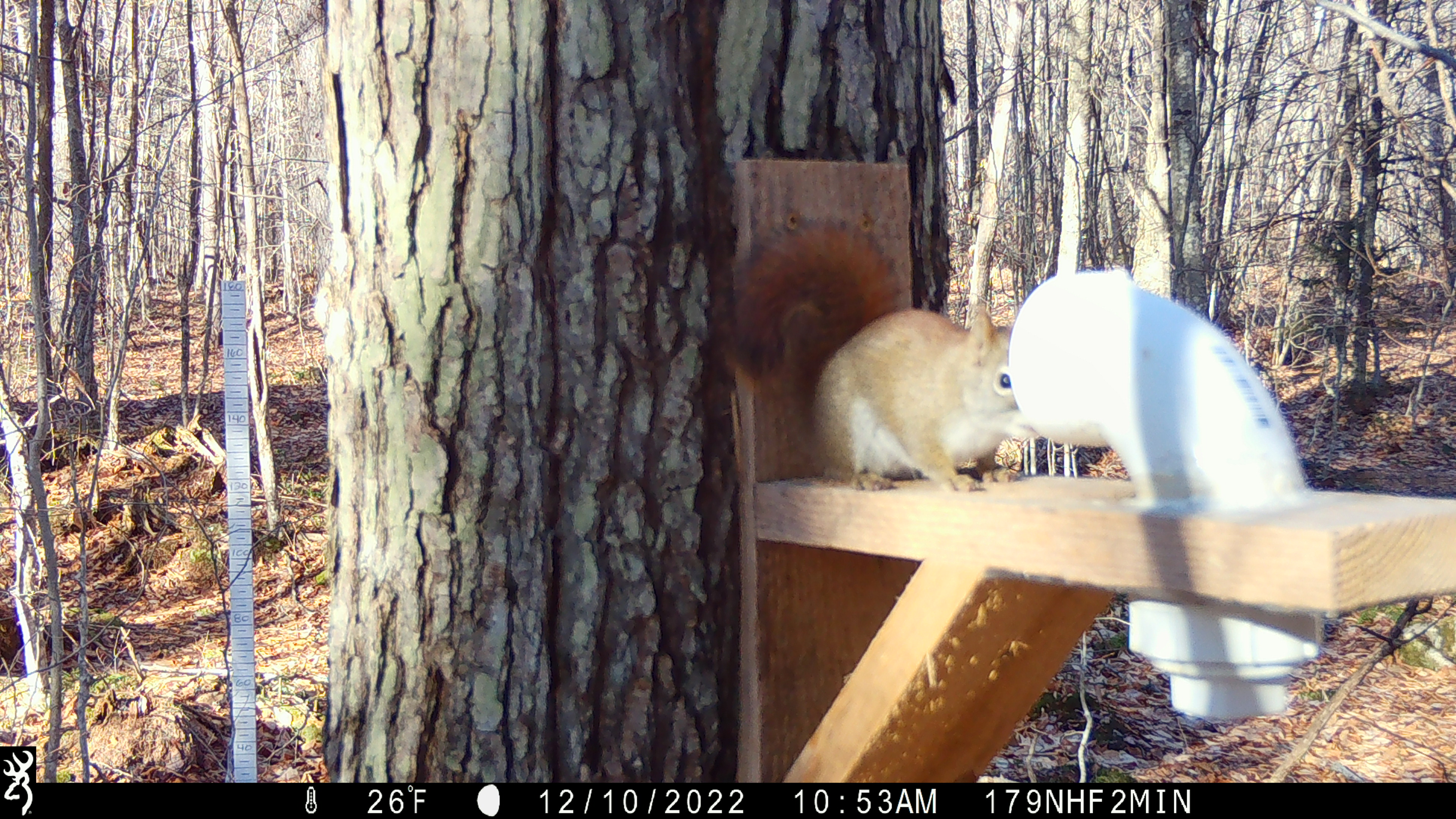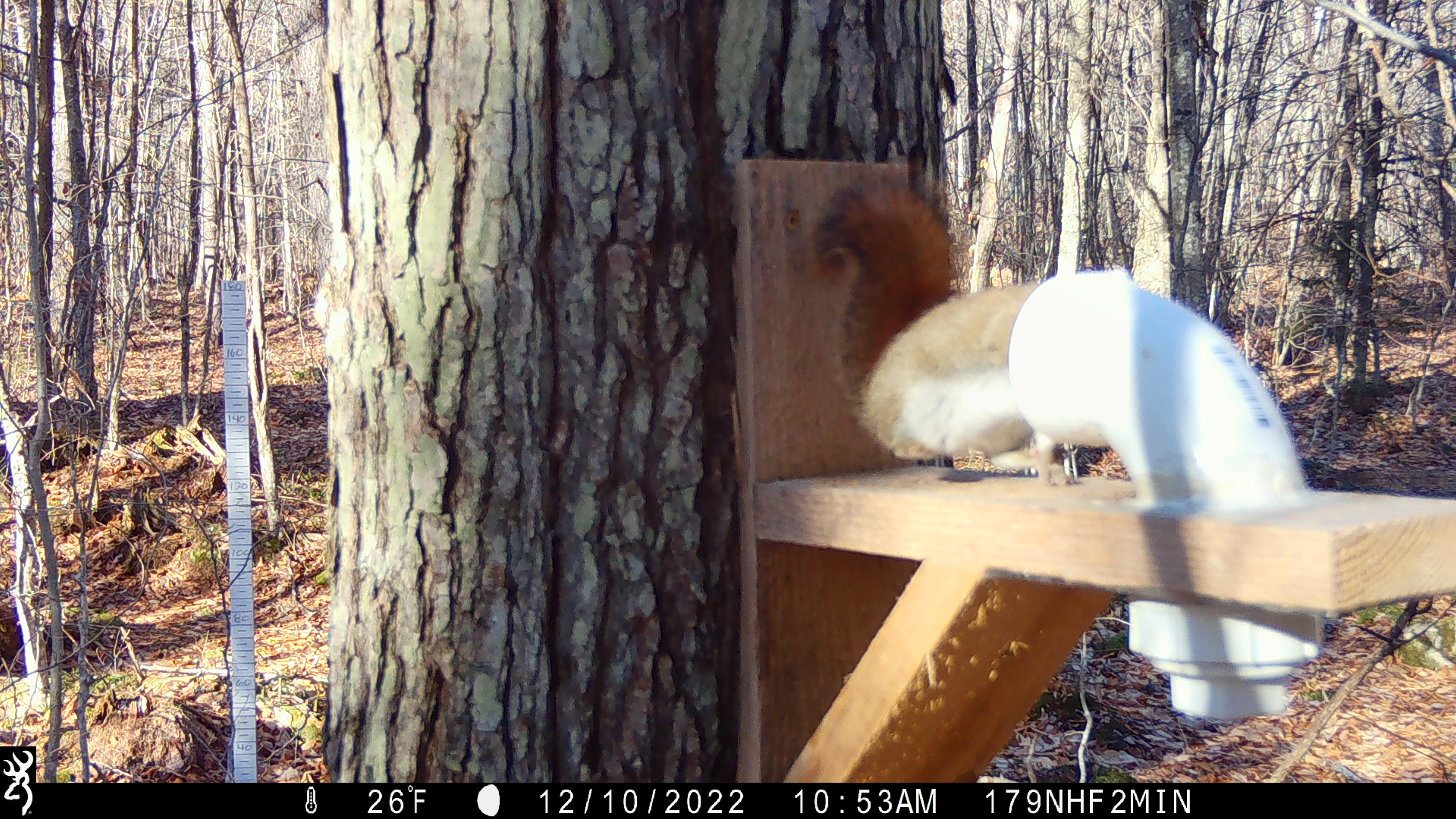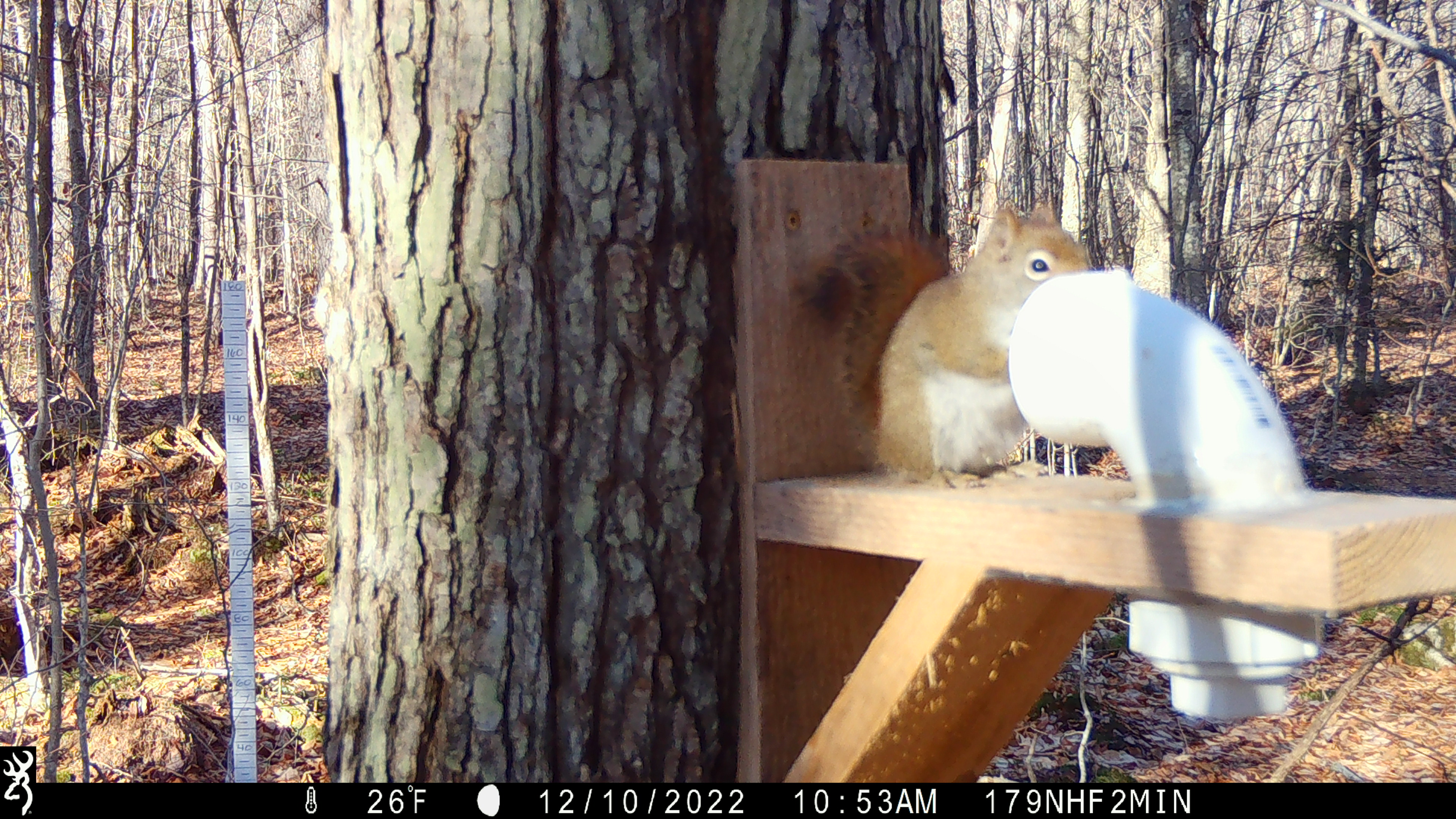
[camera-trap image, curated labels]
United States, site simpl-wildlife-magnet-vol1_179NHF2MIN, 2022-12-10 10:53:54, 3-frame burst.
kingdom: Animalia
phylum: Chordata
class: Mammalia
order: Rodentia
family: Sciuridae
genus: Tamiasciurus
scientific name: Tamiasciurus hudsonicus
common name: red squirrel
Red squirrel (Tamiasciurus hudsonicus).